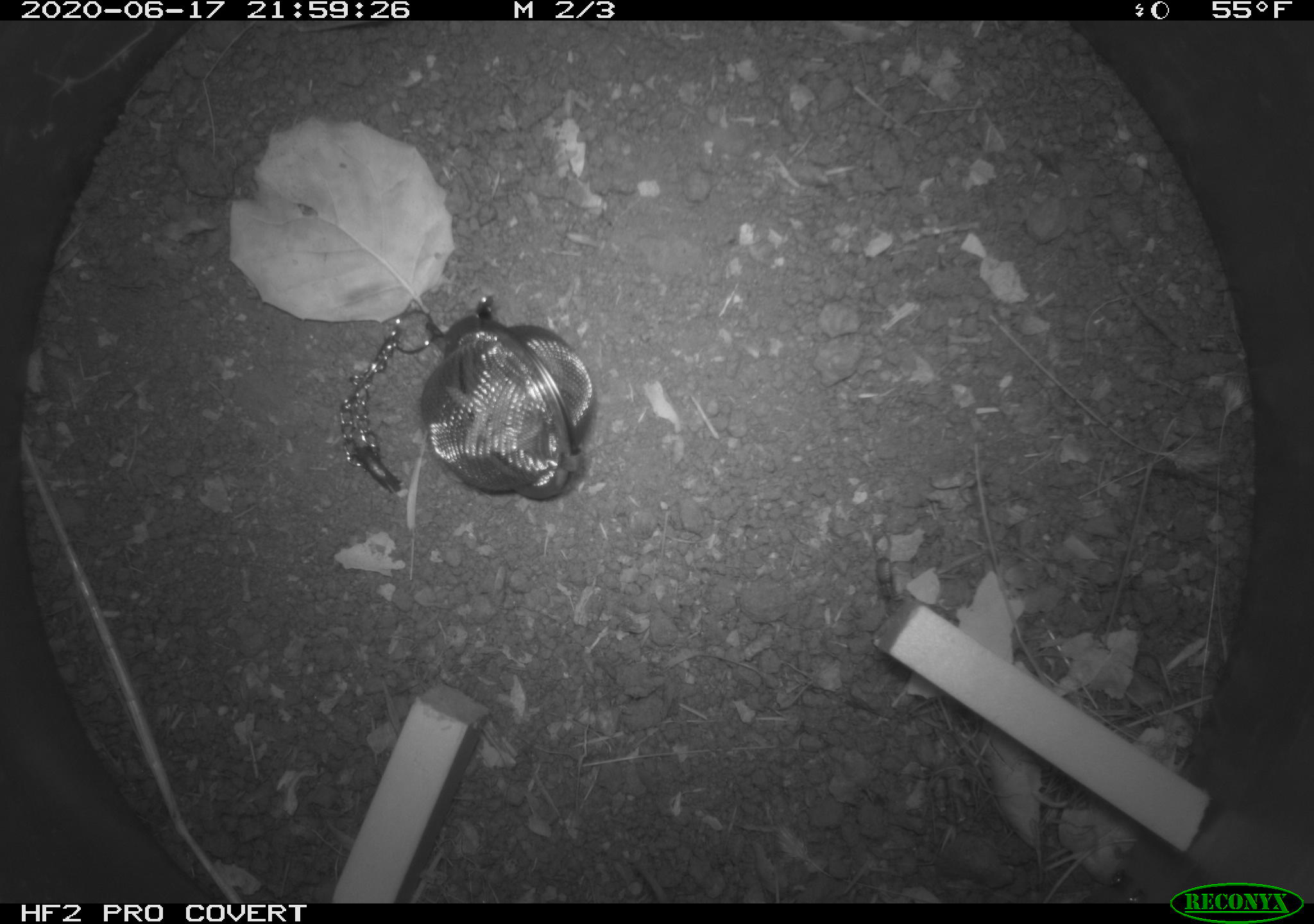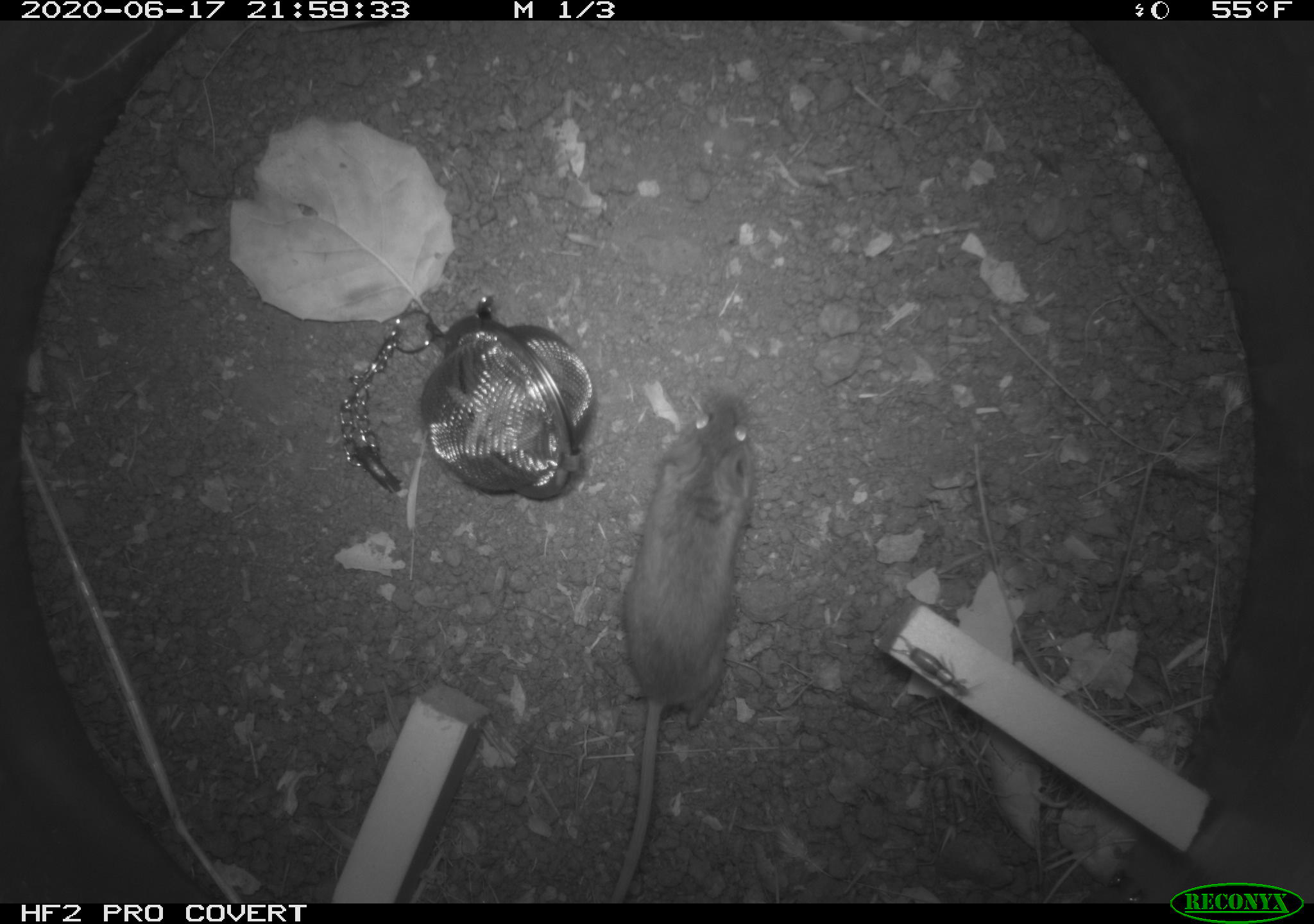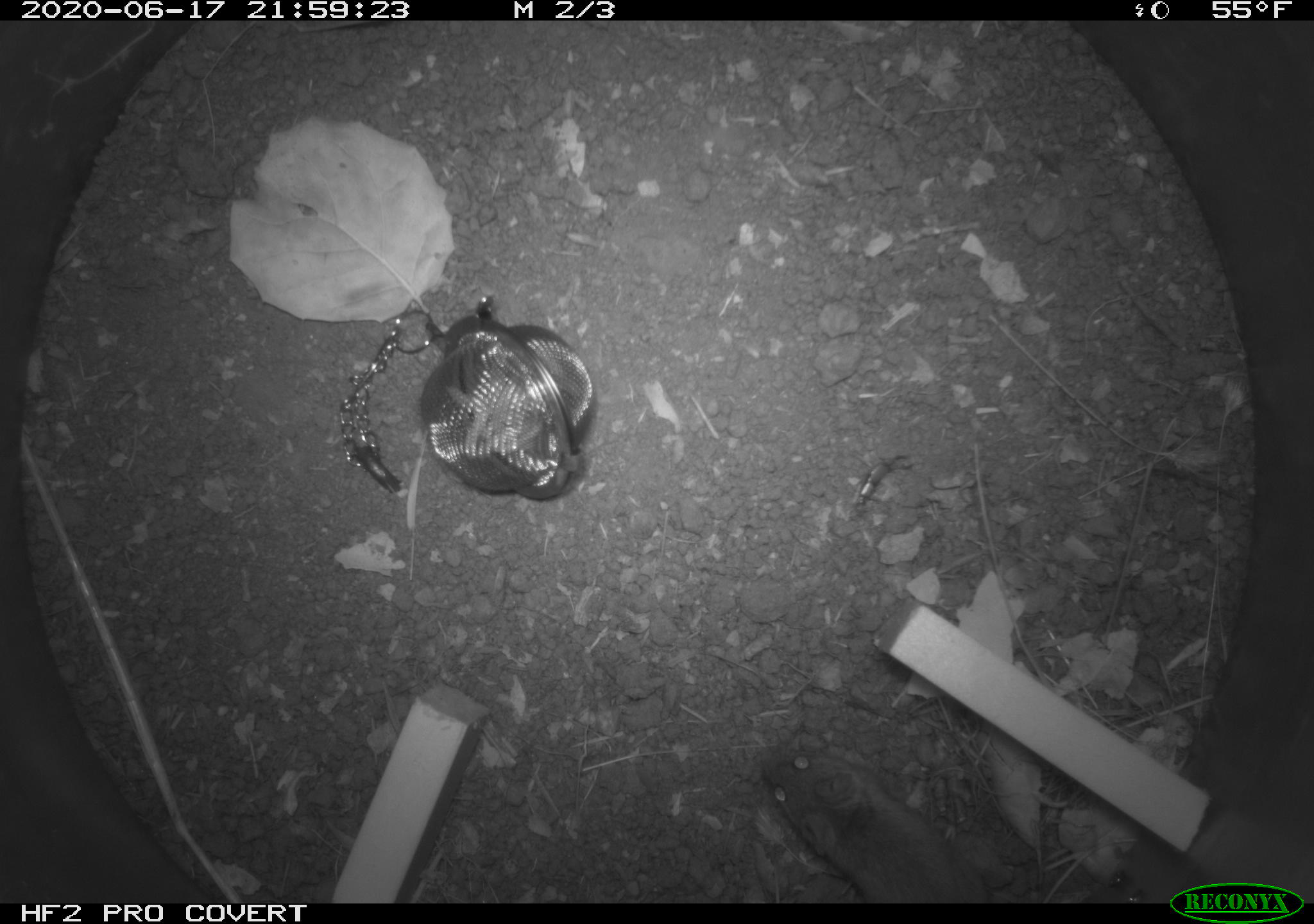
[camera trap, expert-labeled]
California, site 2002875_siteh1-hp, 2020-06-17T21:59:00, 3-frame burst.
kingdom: Animalia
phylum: Chordata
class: Mammalia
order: Rodentia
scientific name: Rodentia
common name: mouse species